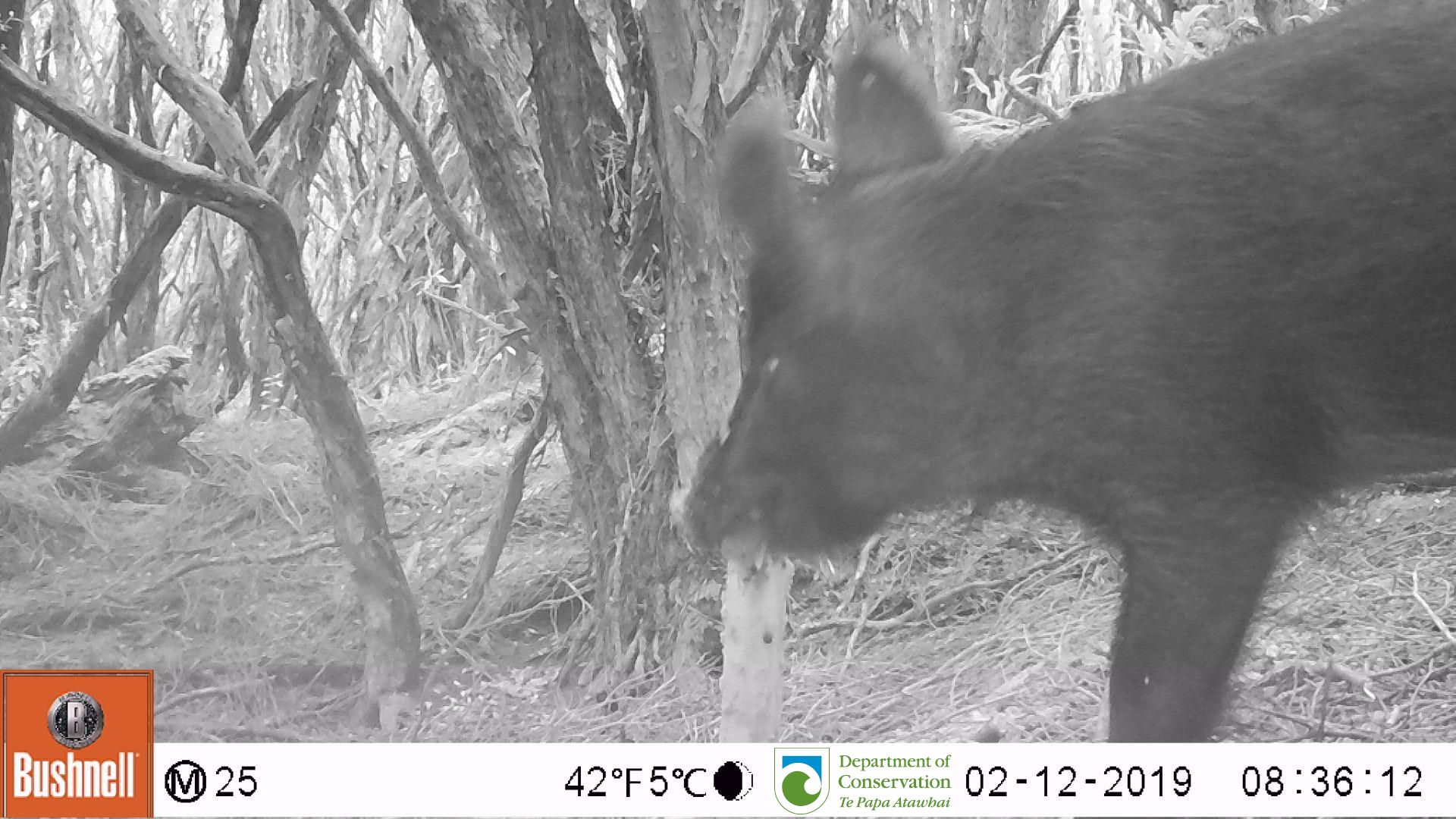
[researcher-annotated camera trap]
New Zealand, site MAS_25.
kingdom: Animalia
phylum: Chordata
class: Mammalia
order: Artiodactyla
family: Suidae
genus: Sus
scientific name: Sus scrofa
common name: pig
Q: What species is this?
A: Pig (Sus scrofa).